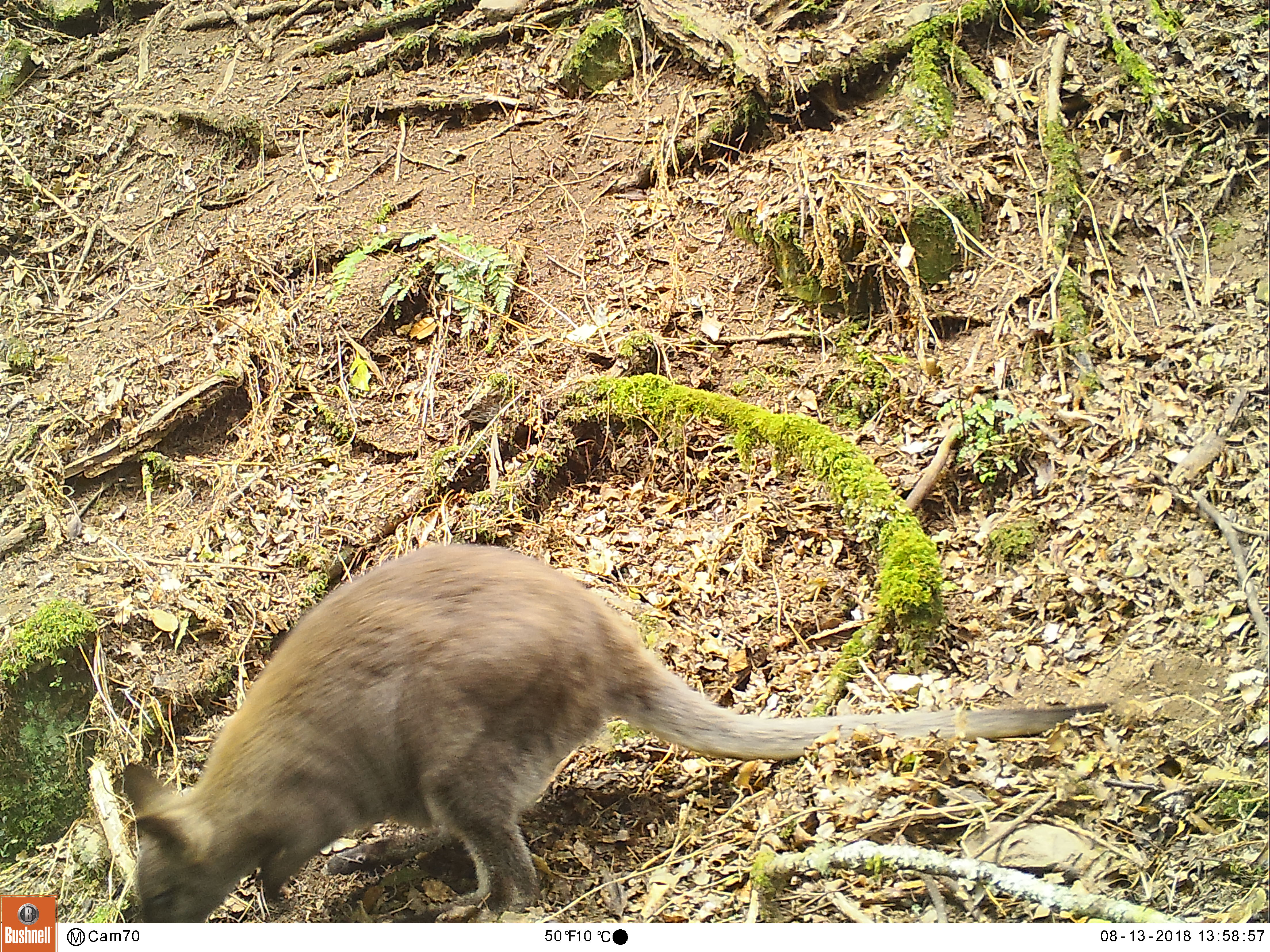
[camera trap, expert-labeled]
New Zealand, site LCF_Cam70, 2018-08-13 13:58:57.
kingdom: Animalia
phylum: Chordata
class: Mammalia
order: Diprotodontia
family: Macropodidae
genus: Notamacropus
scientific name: Notamacropus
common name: wallaby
Wallaby (Notamacropus).